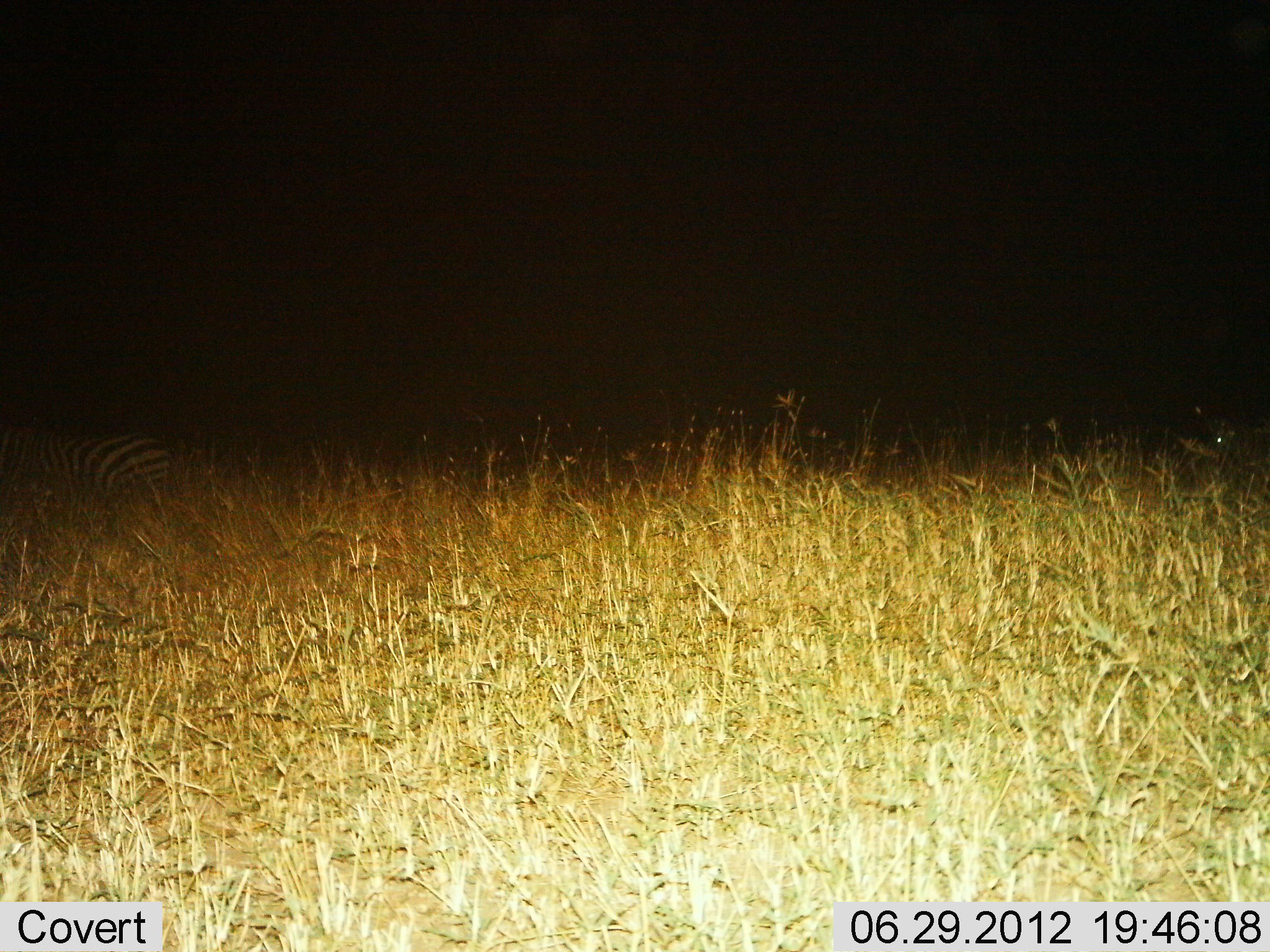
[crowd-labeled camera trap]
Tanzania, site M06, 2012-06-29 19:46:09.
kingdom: Animalia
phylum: Chordata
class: Mammalia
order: Perissodactyla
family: Equidae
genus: Equus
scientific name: Equus quagga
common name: plains zebra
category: zebra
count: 1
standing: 30%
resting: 50%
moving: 20%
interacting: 0%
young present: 0%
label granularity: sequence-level